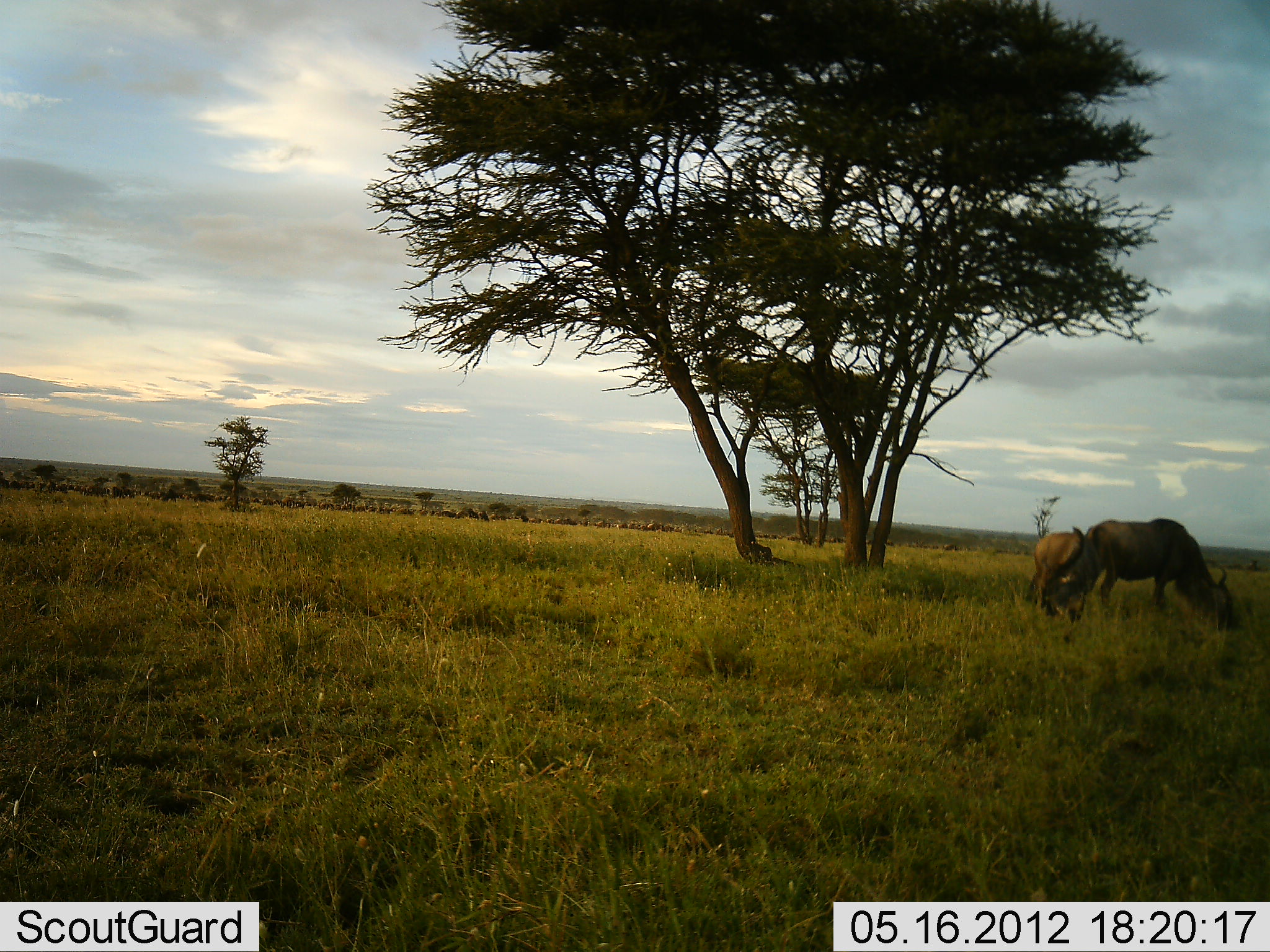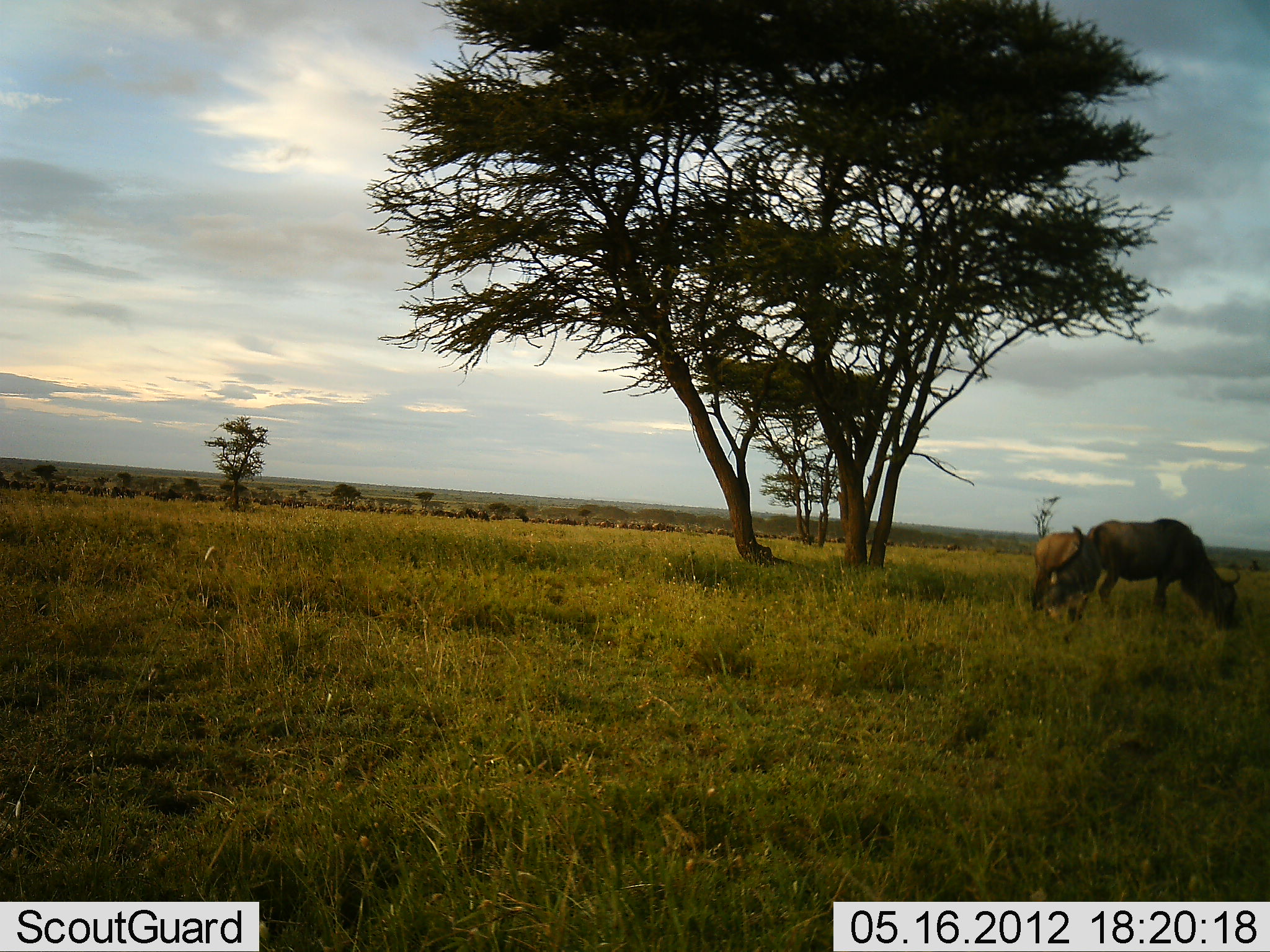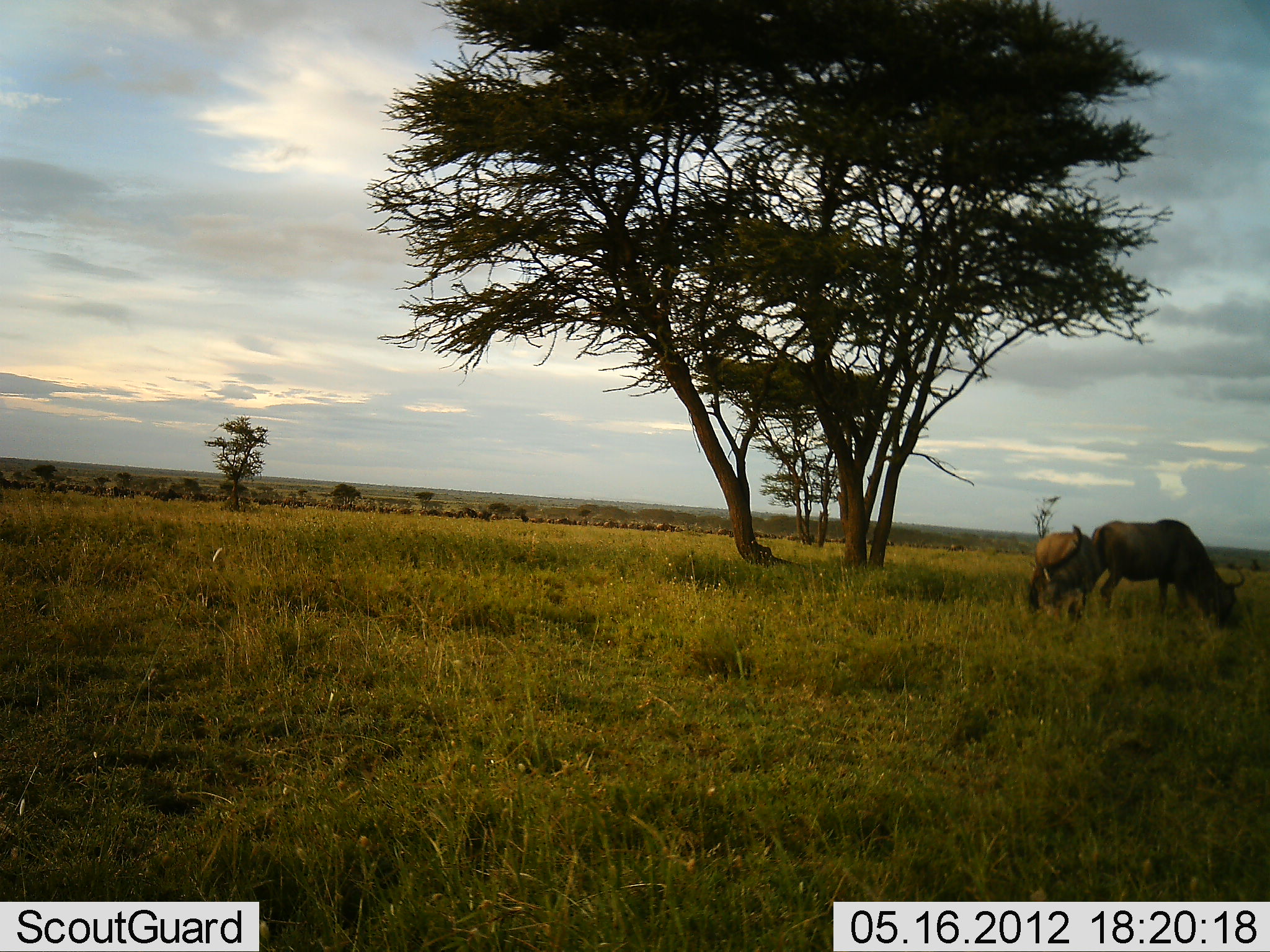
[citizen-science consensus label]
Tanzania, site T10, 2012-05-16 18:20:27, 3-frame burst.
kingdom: Animalia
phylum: Chordata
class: Mammalia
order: Artiodactyla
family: Bovidae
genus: Connochaetes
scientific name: Connochaetes taurinus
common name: blue wildebeest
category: wildebeest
Wildebeest (blue wildebeest) (Connochaetes taurinus), count 11-50. Behavior (volunteer vote fractions): standing 30%, resting 10%, moving 60%, interacting 0%. Young present (vote fraction): 0%. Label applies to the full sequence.